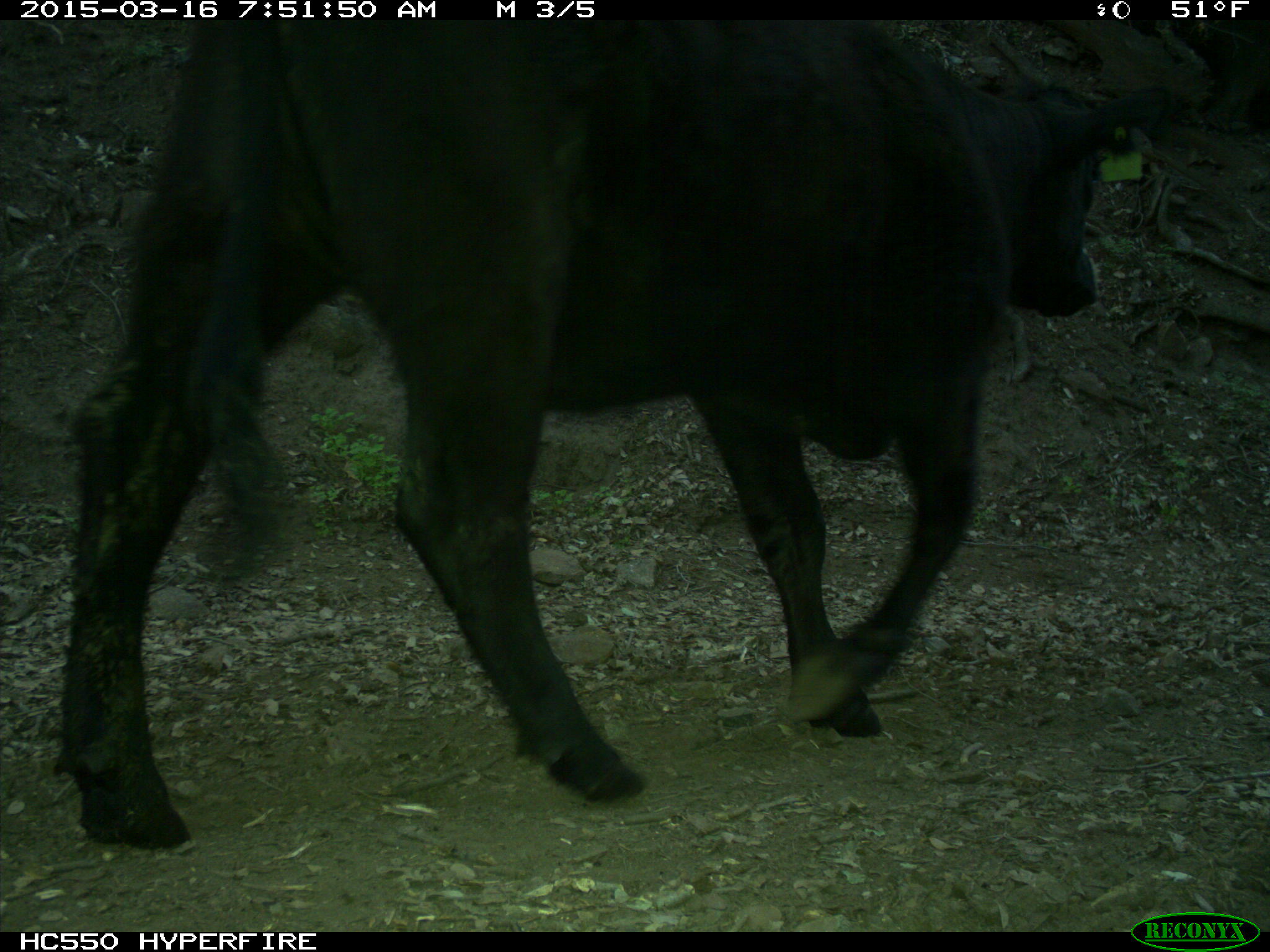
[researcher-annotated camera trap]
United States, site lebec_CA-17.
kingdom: Animalia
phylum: Chordata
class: Mammalia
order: Artiodactyla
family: Bovidae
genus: Bos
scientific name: Bos taurus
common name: domestic cow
Bos taurus (domestic cow).